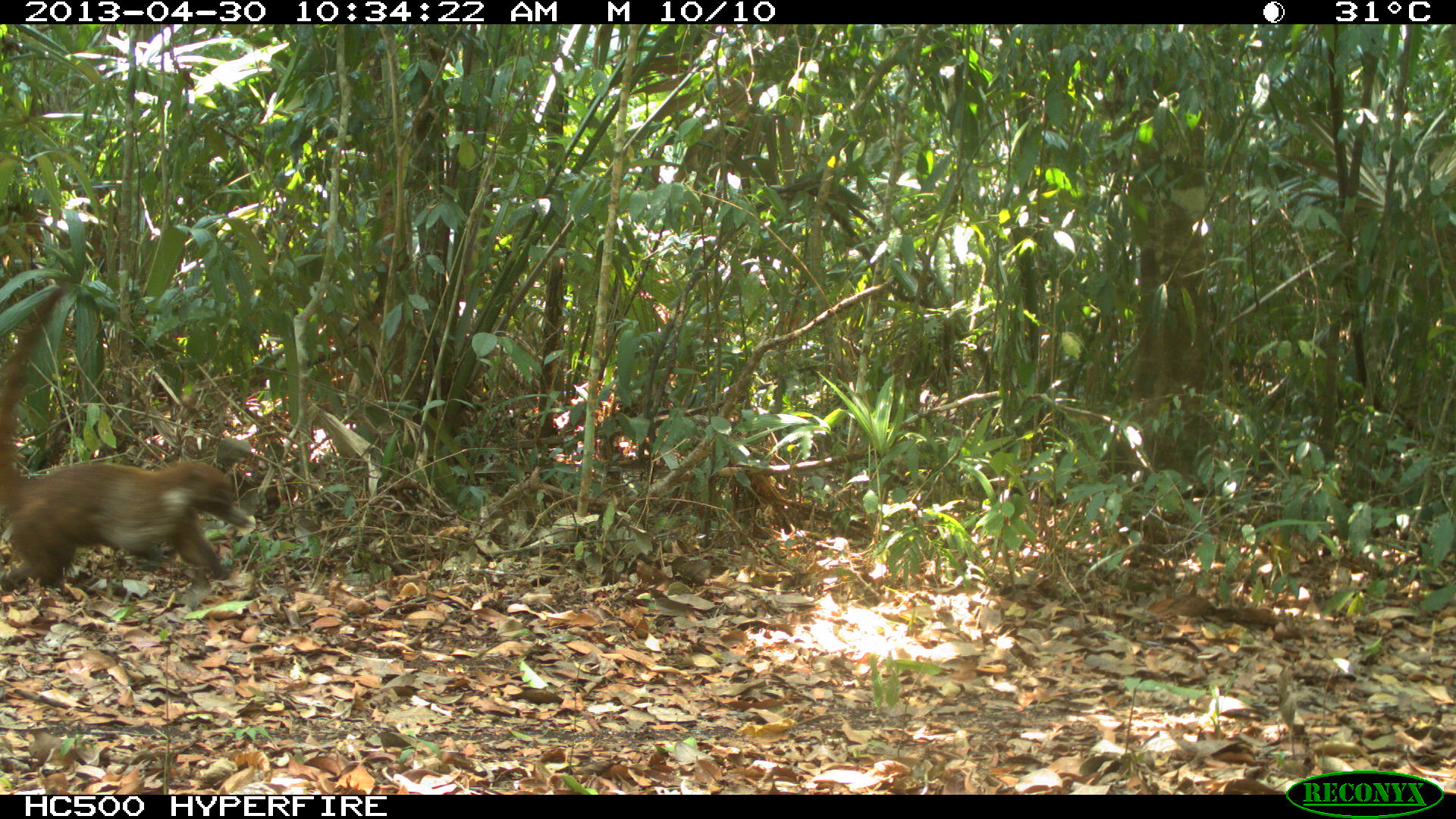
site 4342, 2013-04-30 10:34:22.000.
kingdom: Animalia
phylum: Chordata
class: Mammalia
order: Carnivora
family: Procyonidae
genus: Nasua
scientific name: Nasua narica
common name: white-nosed coati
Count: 1.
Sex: male.